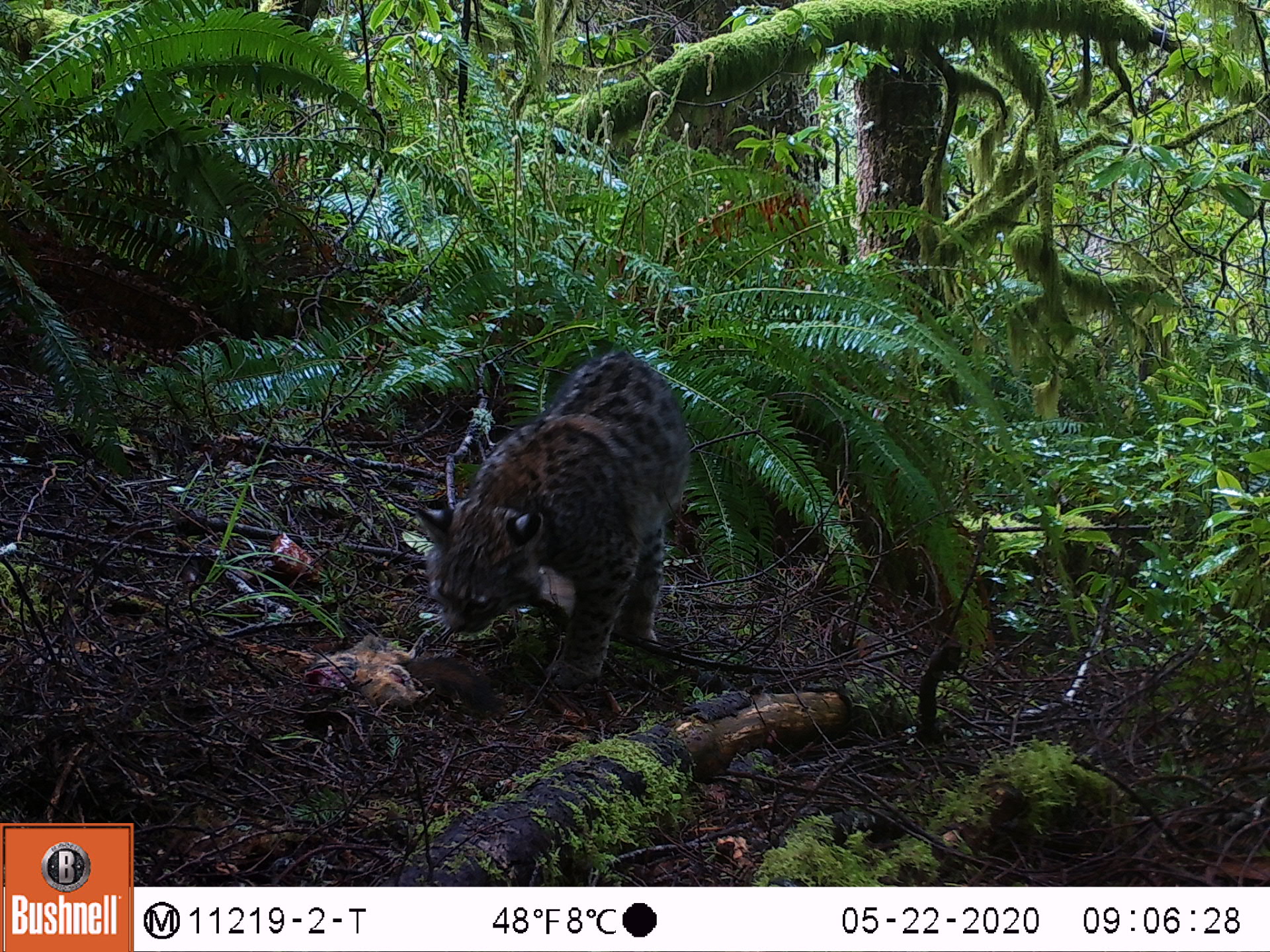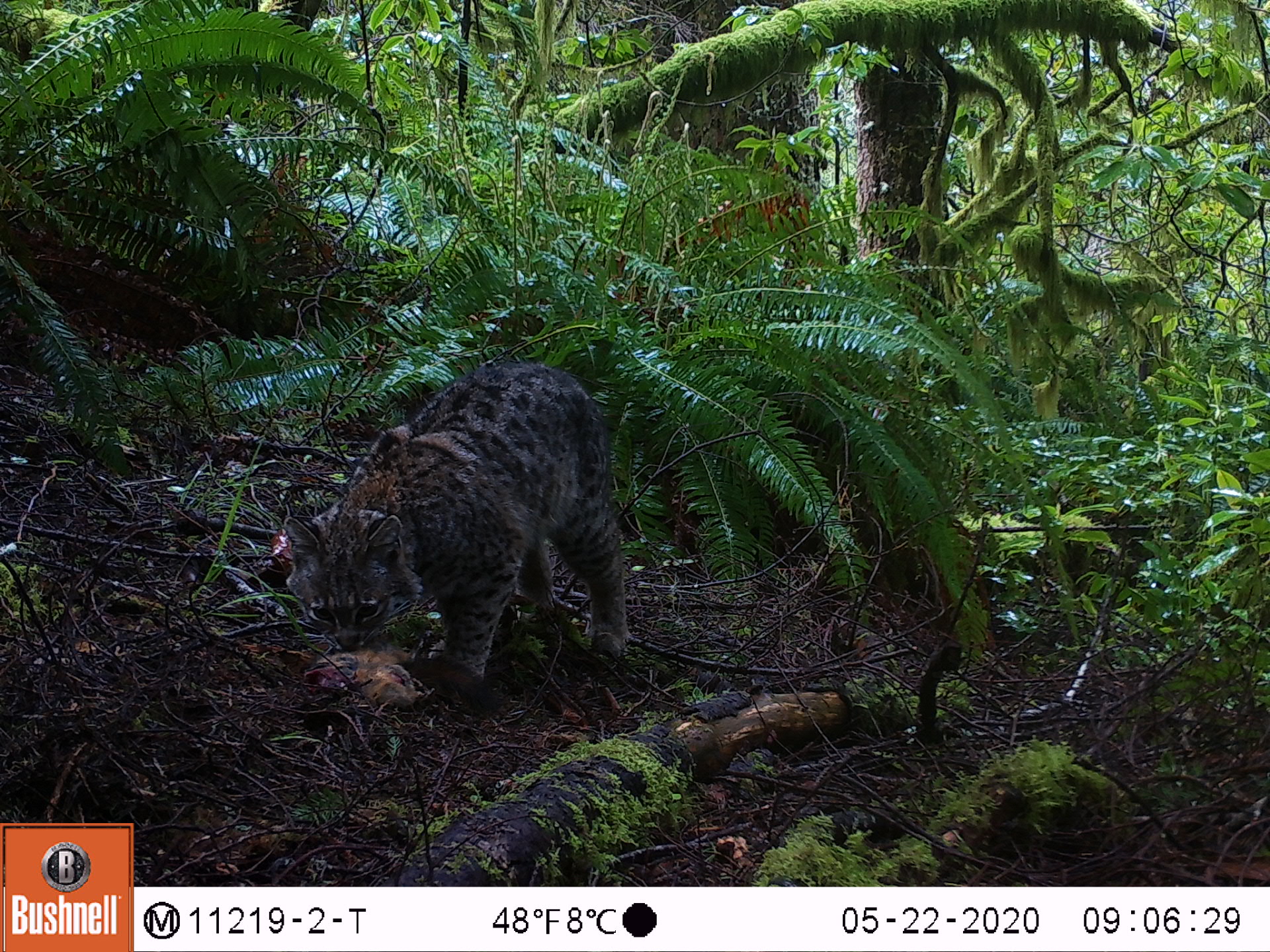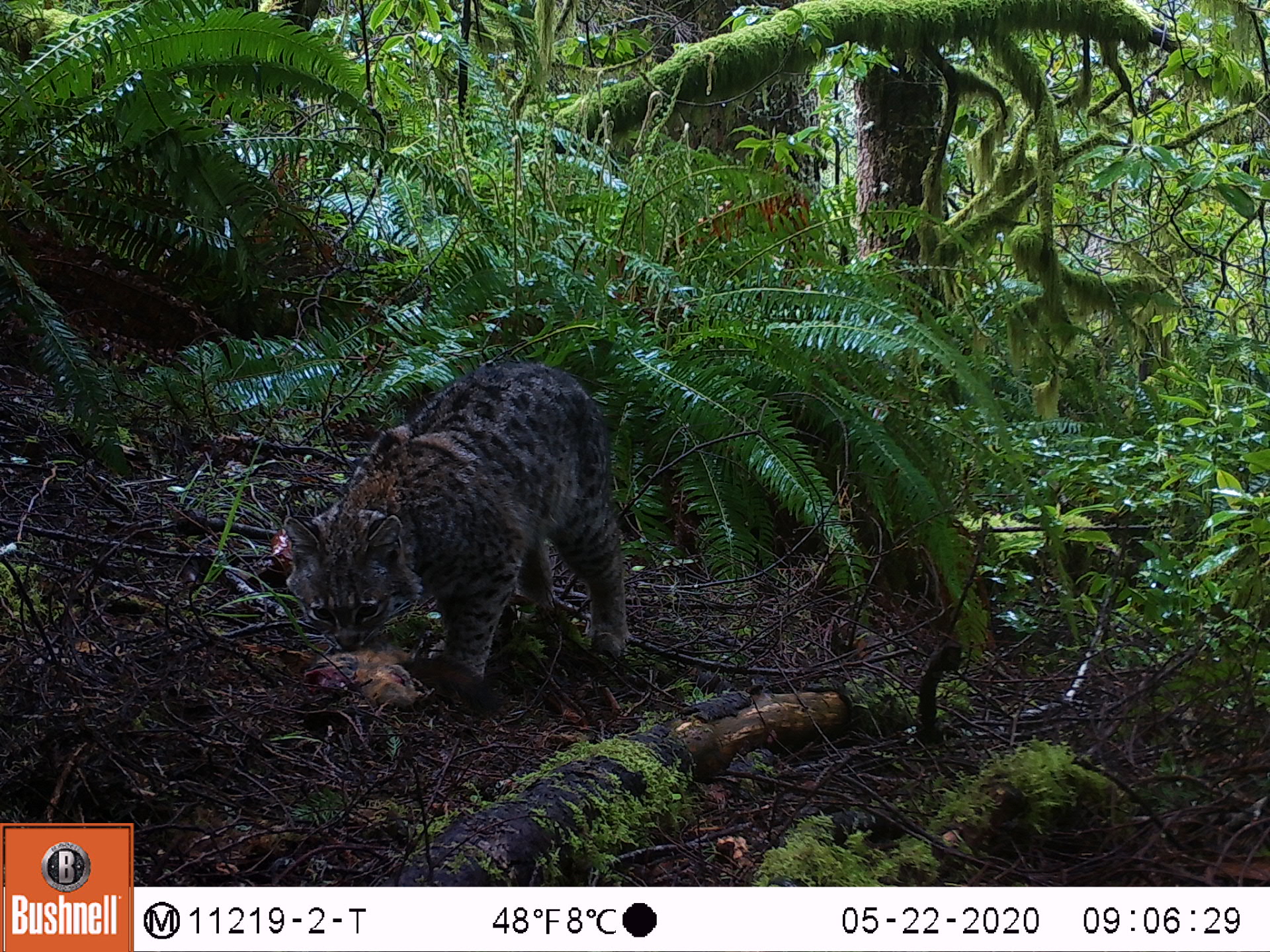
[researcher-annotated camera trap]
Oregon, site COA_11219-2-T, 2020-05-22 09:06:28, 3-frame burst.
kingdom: Animalia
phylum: Chordata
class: Mammalia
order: Rodentia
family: Sciuridae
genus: Tamiasciurus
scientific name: Tamiasciurus douglasii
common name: douglas squirrel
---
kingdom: Animalia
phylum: Chordata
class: Mammalia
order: Carnivora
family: Felidae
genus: Lynx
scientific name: Lynx rufus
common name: bobcat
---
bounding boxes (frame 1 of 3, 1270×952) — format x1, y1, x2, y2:
douglas squirrel: 414, 339, 690, 705; 283, 633, 422, 713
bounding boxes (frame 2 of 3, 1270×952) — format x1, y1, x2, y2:
bobcat: 273, 351, 647, 689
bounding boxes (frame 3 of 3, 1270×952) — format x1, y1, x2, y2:
douglas squirrel: 300, 371, 628, 673; 289, 640, 427, 724